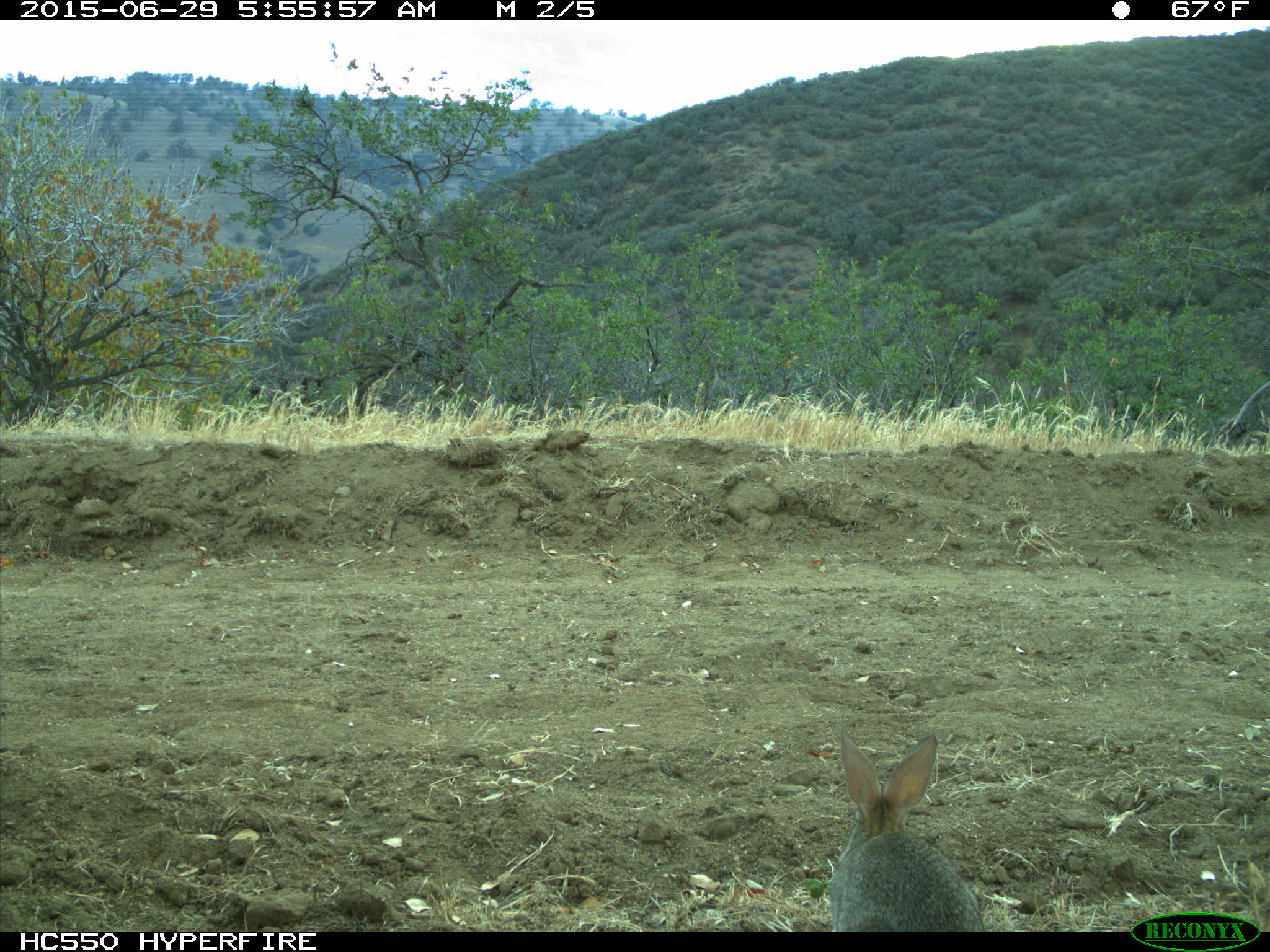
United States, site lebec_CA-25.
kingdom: Animalia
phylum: Chordata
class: Mammalia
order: Lagomorpha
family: Leporidae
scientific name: Leporidae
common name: rabbits and hares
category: unidentified rabbit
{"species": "unidentified rabbit (rabbits and hares) (Leporidae)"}